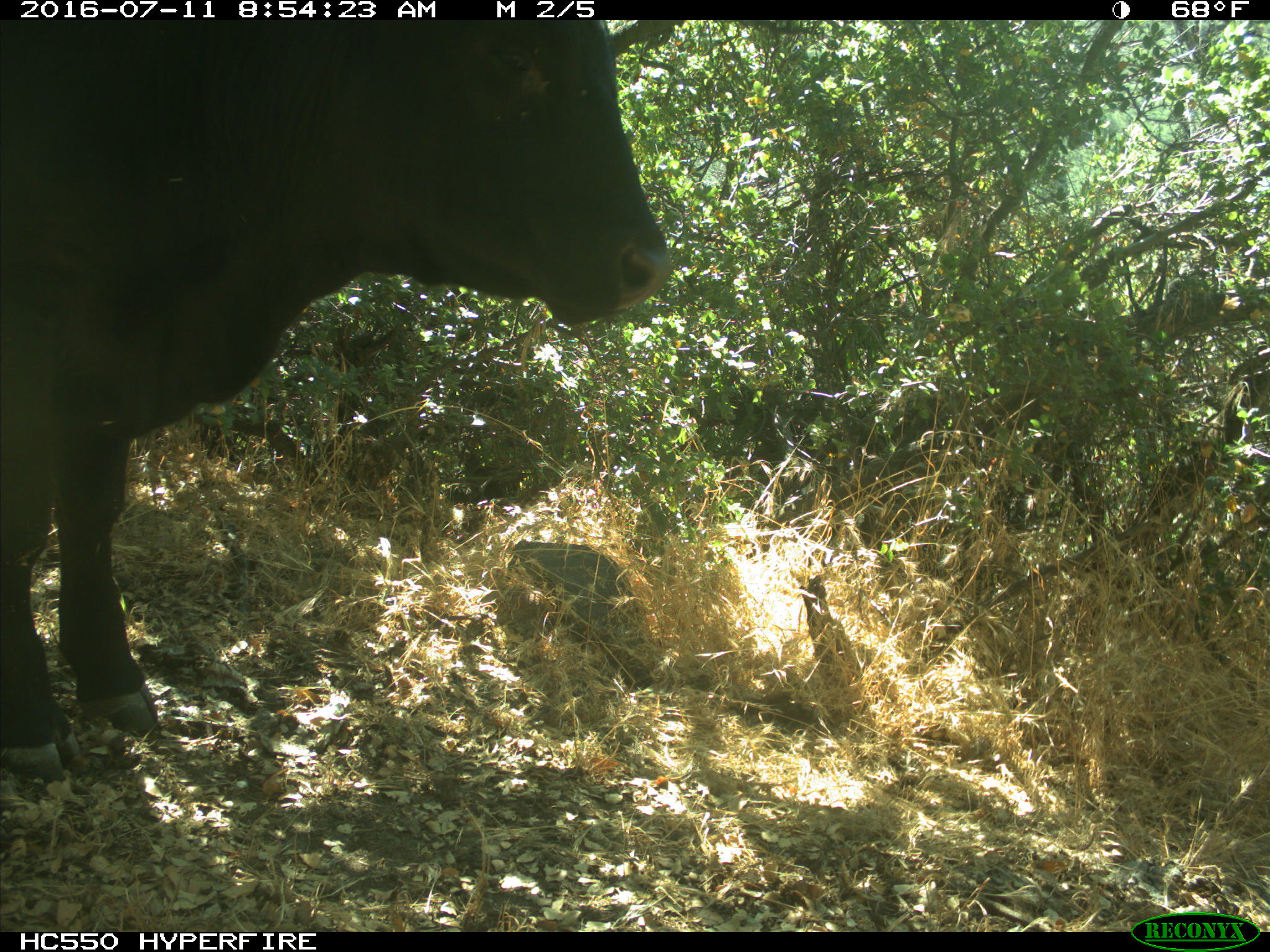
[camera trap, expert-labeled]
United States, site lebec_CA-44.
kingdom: Animalia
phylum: Chordata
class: Mammalia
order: Artiodactyla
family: Bovidae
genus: Bos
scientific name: Bos taurus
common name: domestic cow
Bos taurus (domestic cow).